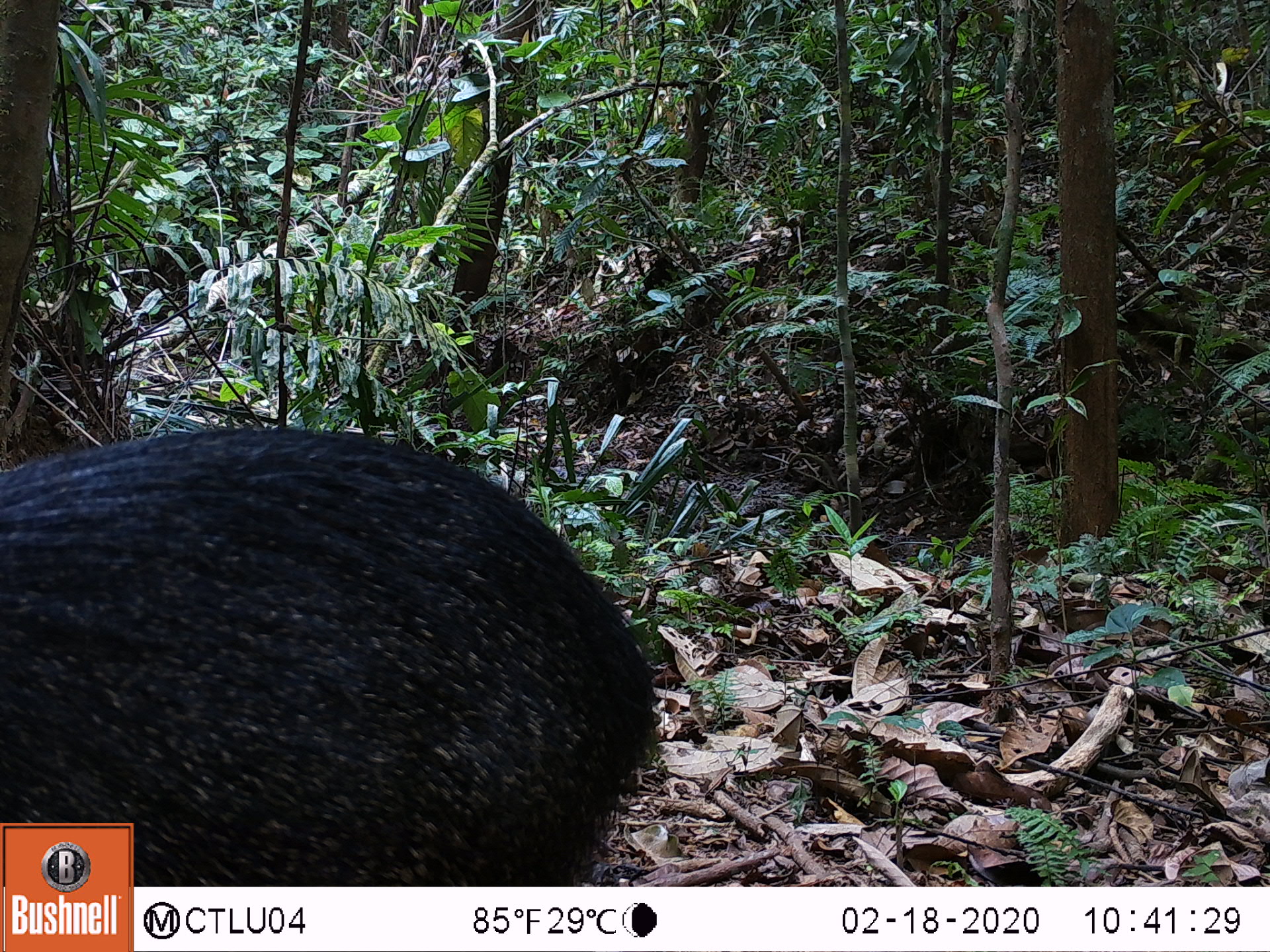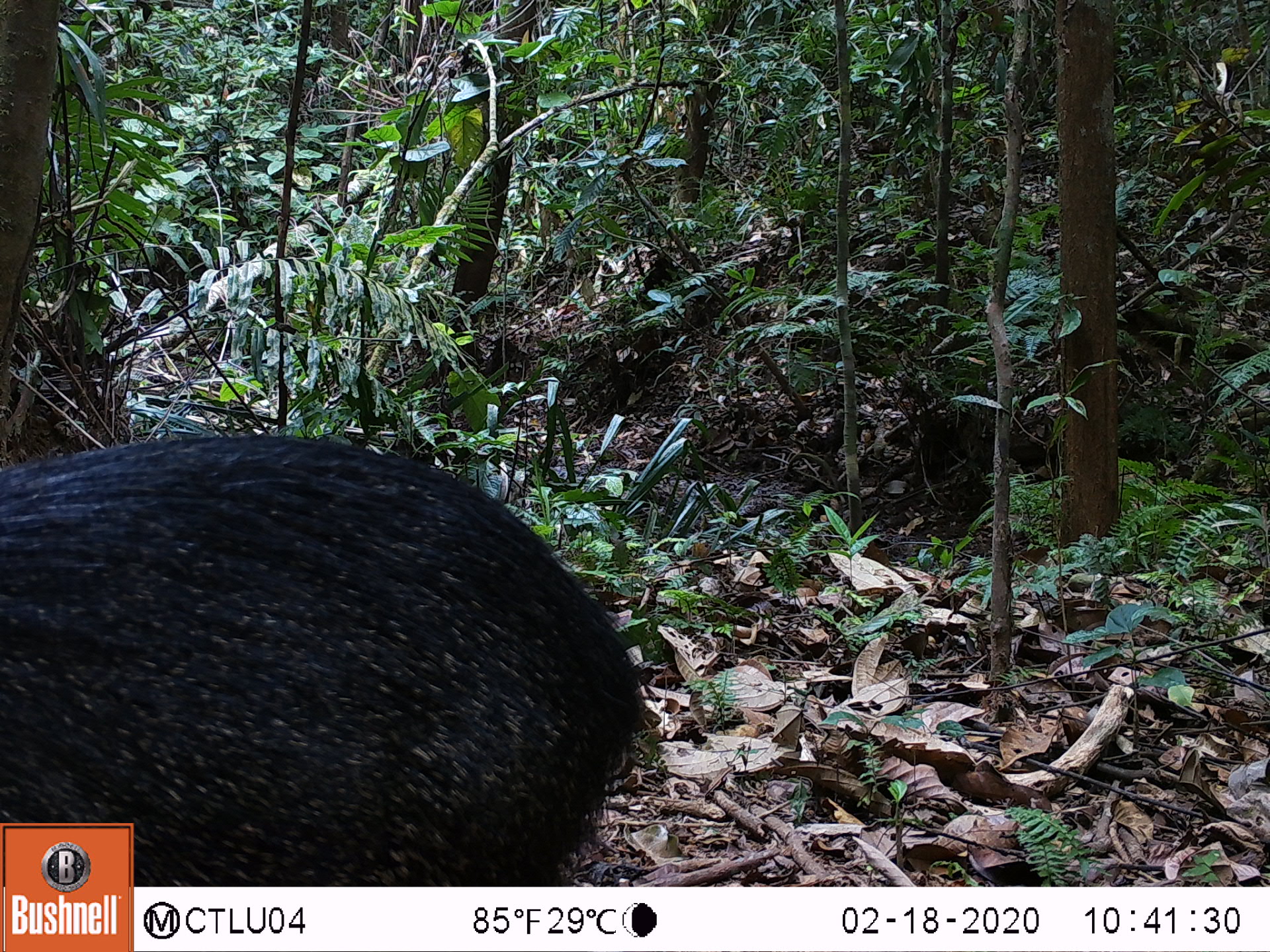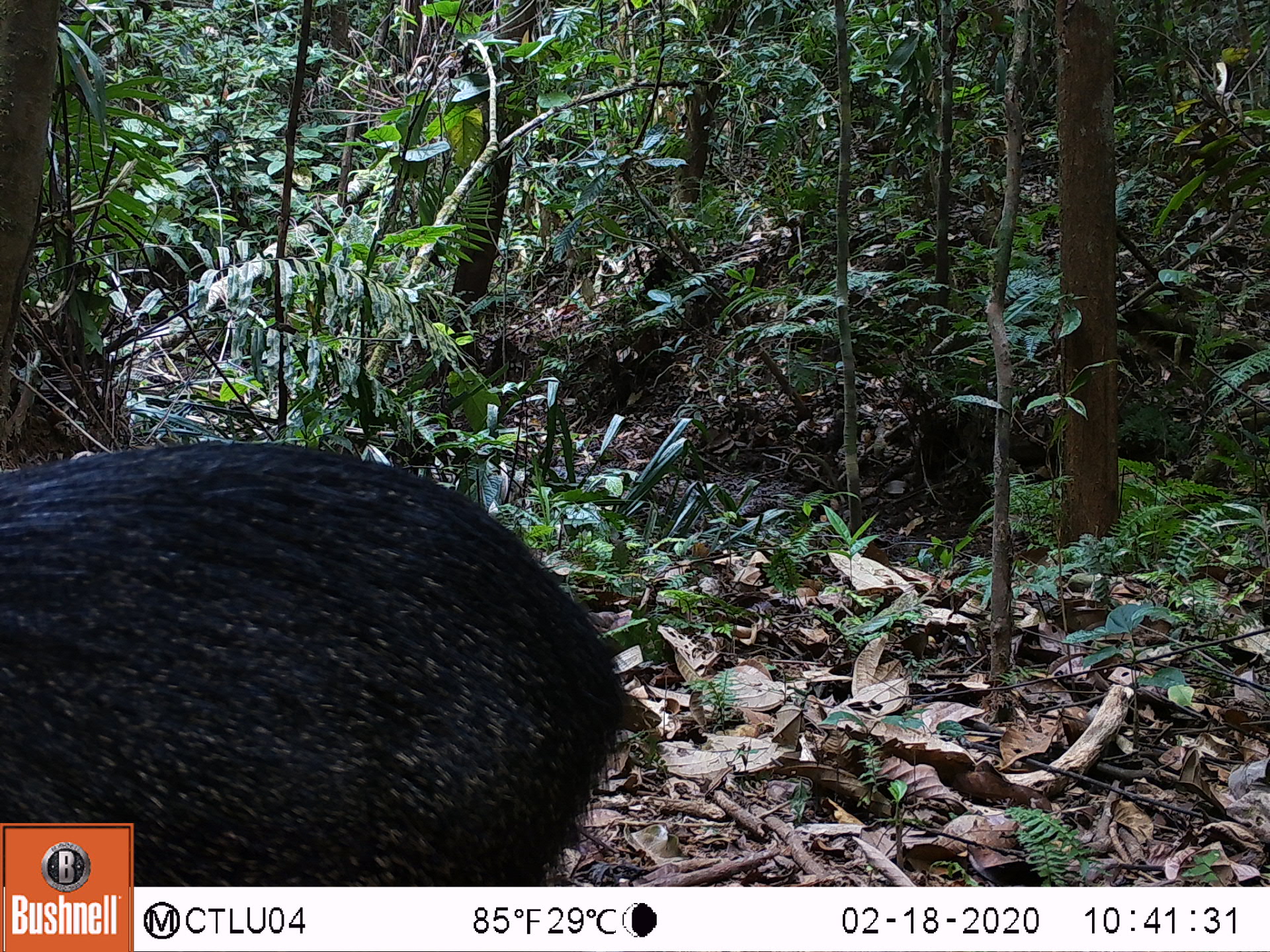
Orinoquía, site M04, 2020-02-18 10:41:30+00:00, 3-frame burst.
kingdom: Animalia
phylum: Chordata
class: Mammalia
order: Artiodactyla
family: Tayassuidae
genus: Pecari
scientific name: Pecari tajacu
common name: collared peccary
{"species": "collared peccary (Pecari tajacu)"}